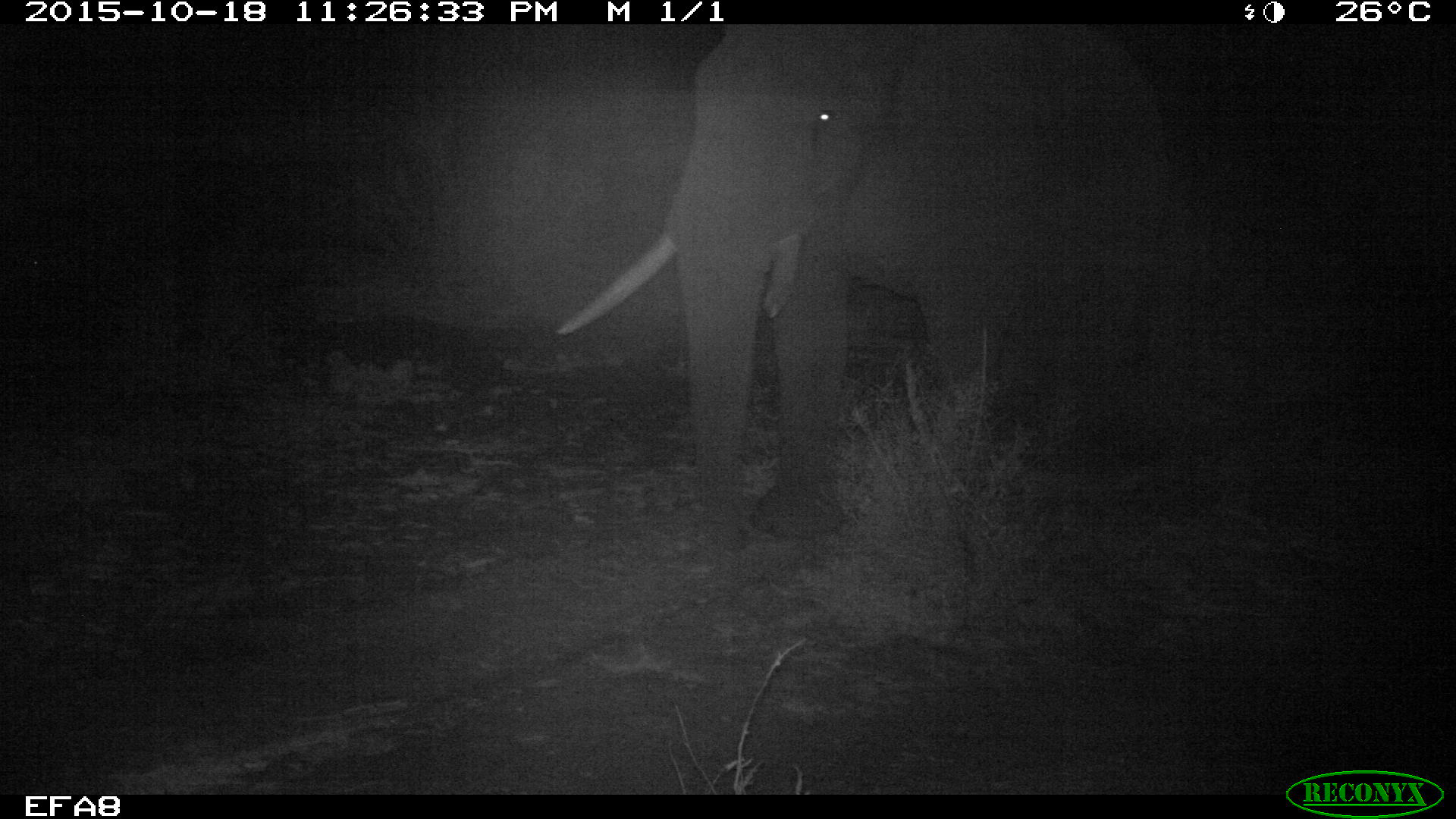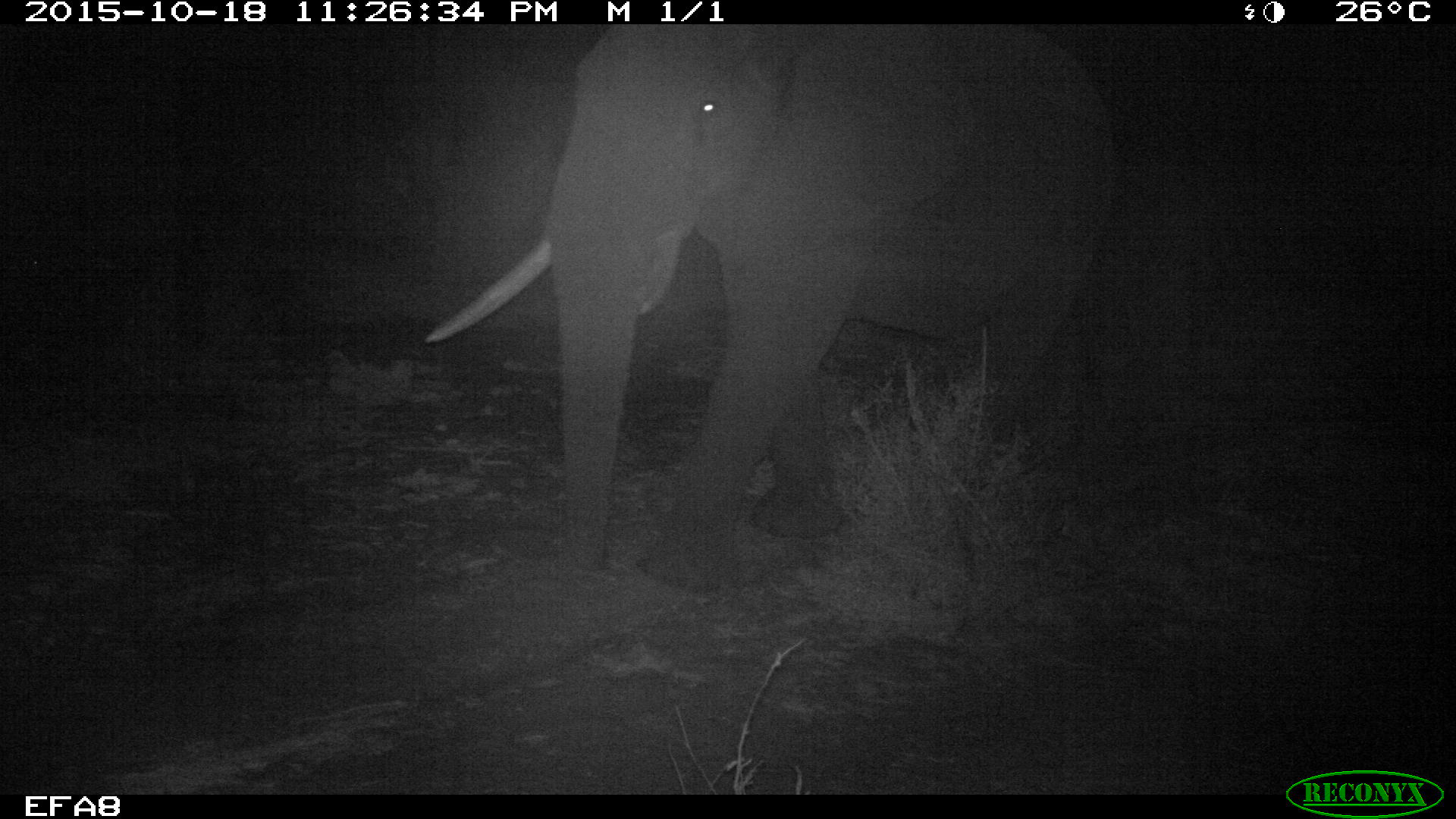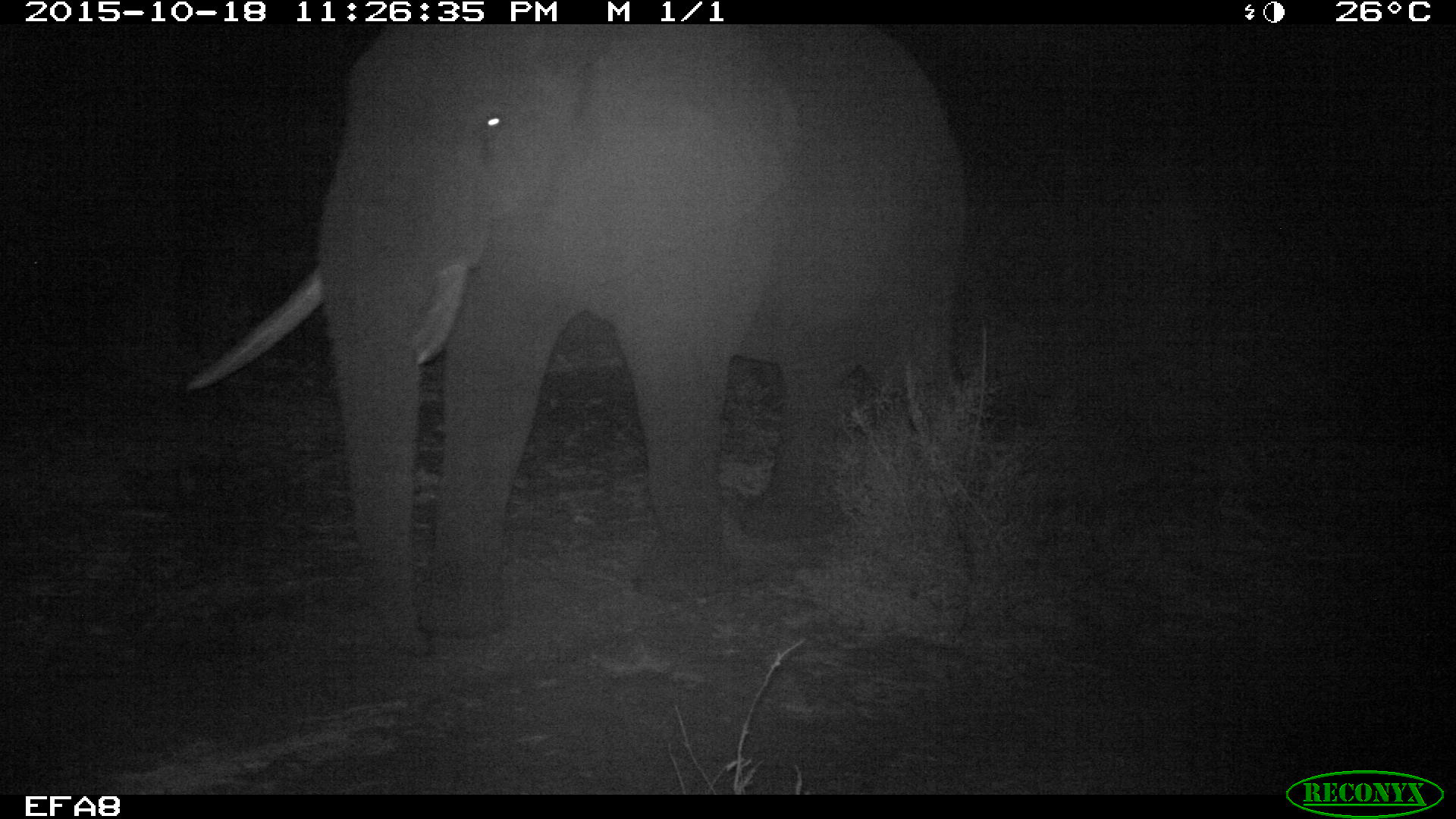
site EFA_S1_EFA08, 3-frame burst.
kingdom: Animalia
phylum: Chordata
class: Mammalia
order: Proboscidea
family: Elephantidae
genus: Loxodonta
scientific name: Loxodonta africana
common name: african bush elephant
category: elephant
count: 1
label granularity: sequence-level